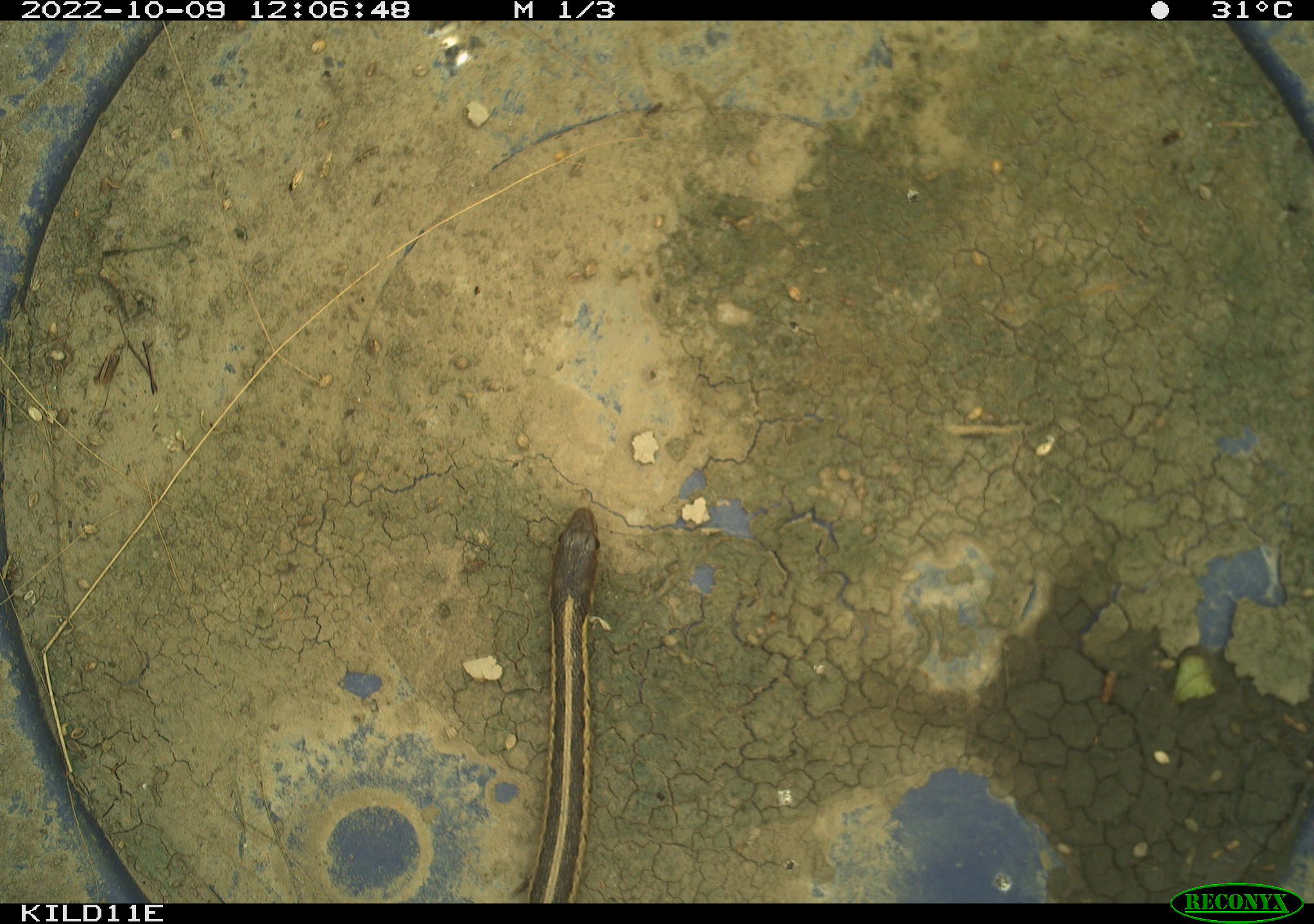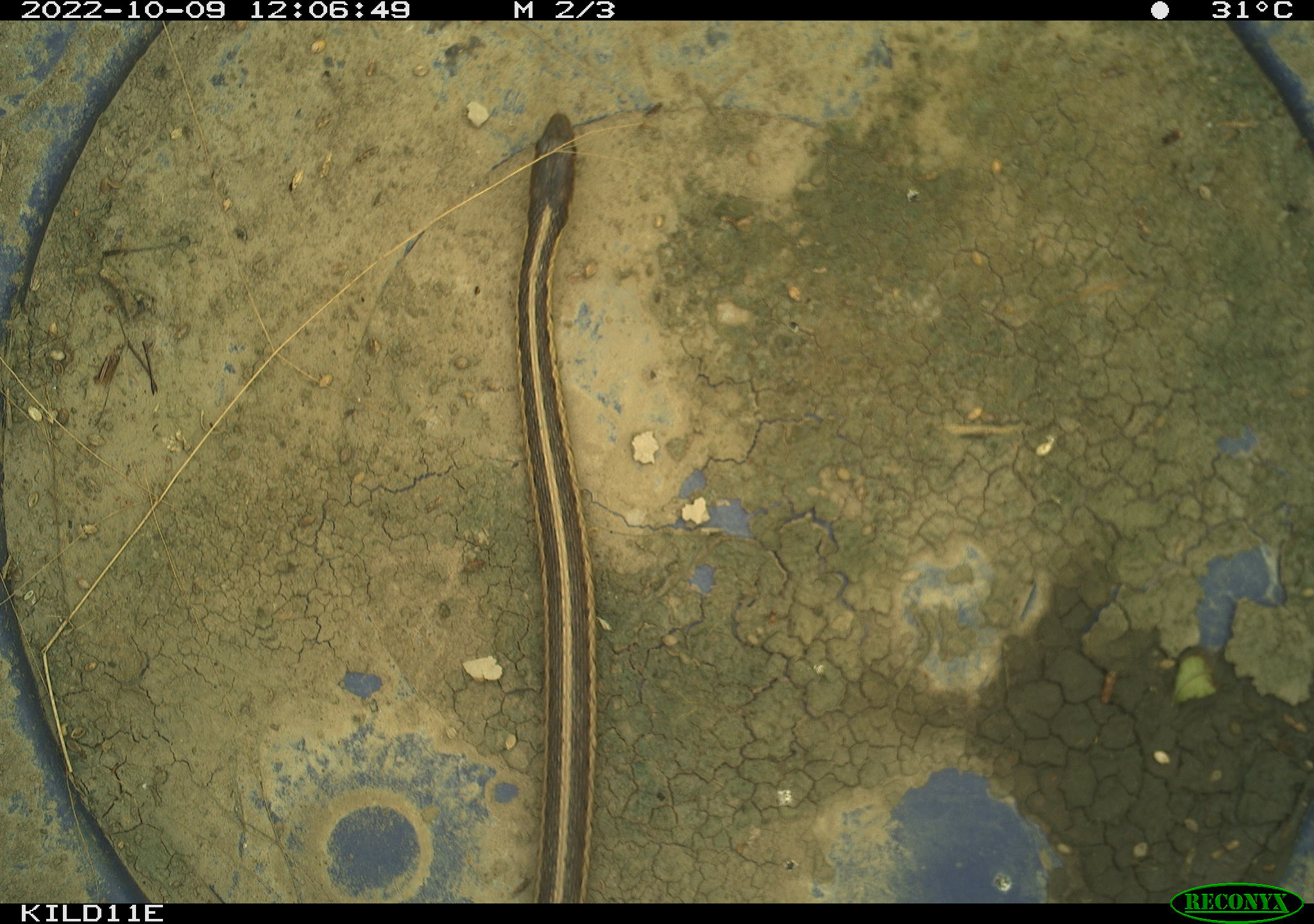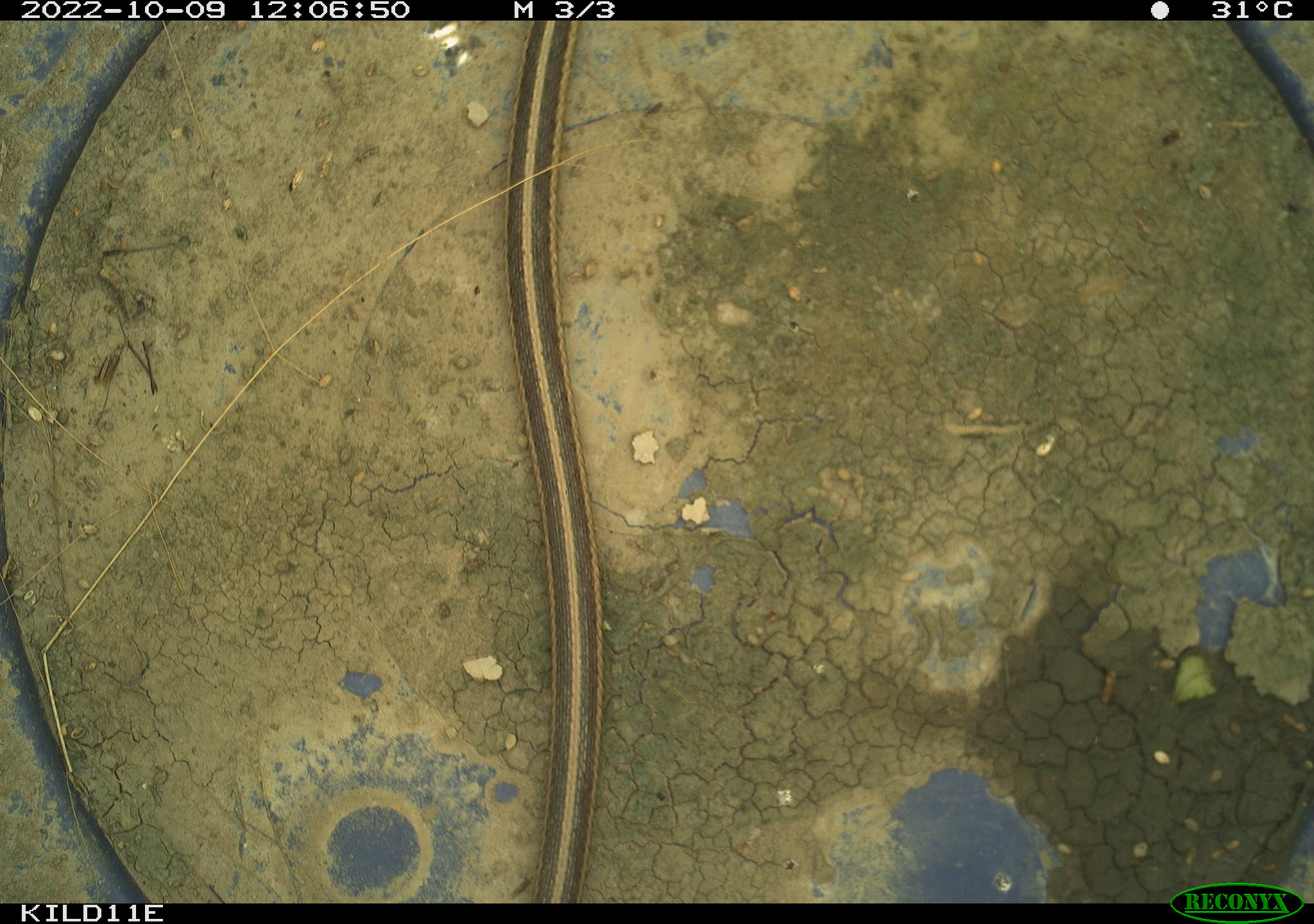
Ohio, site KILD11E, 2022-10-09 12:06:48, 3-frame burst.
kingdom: Animalia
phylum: Chordata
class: Reptilia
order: Squamata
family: Colubridae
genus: Thamnophis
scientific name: Thamnophis sirtalis sirtalis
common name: eastern gartersnake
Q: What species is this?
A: Eastern gartersnake (Thamnophis sirtalis sirtalis).